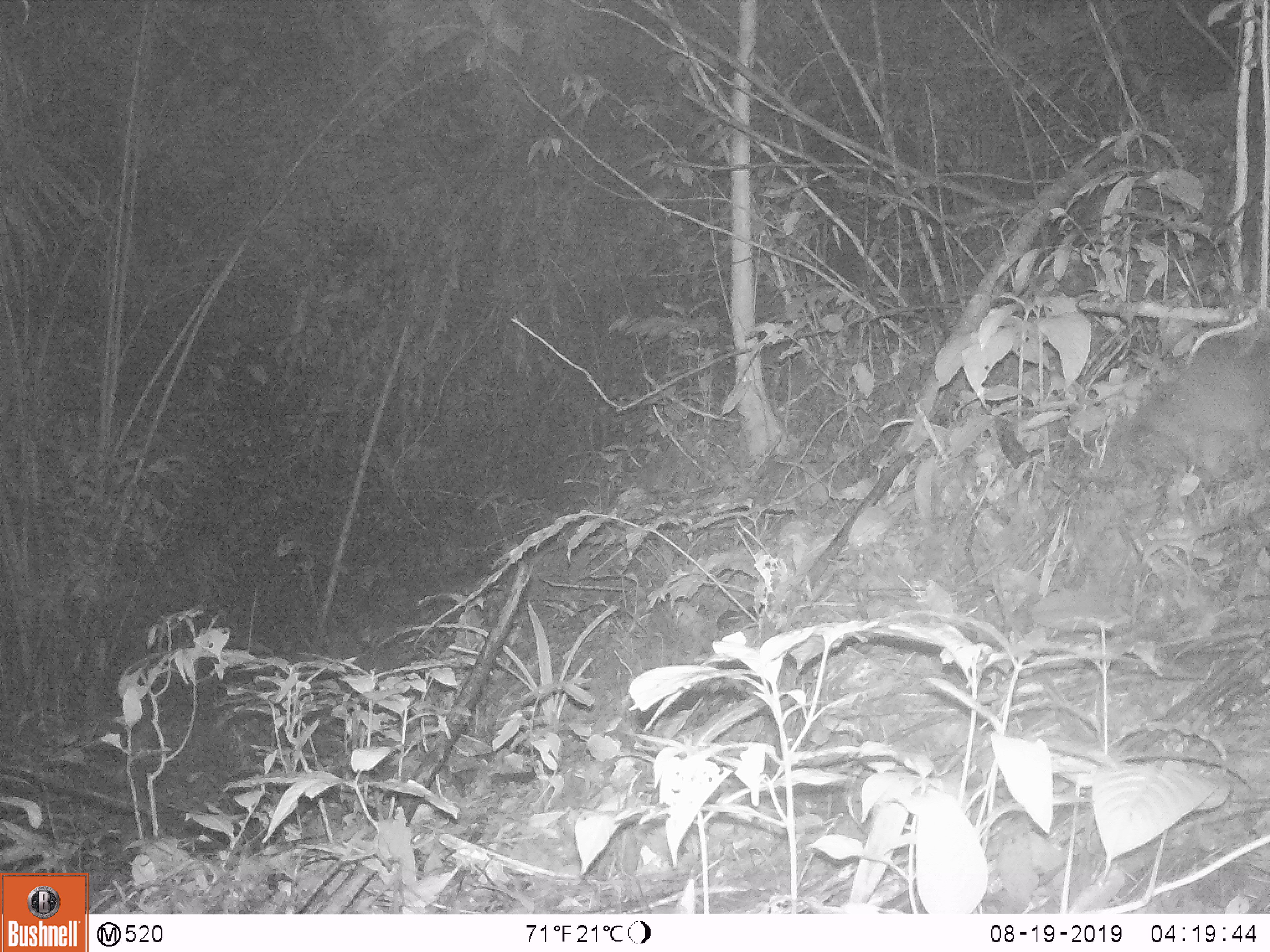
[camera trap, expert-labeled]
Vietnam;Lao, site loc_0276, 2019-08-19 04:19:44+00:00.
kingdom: Animalia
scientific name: Animalia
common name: animal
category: unidentified animal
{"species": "unidentified animal (animal) (Animalia)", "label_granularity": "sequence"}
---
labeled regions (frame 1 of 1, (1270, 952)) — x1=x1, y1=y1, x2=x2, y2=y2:
unidentified animal: x1=1126, y1=337, x2=1270, y2=474